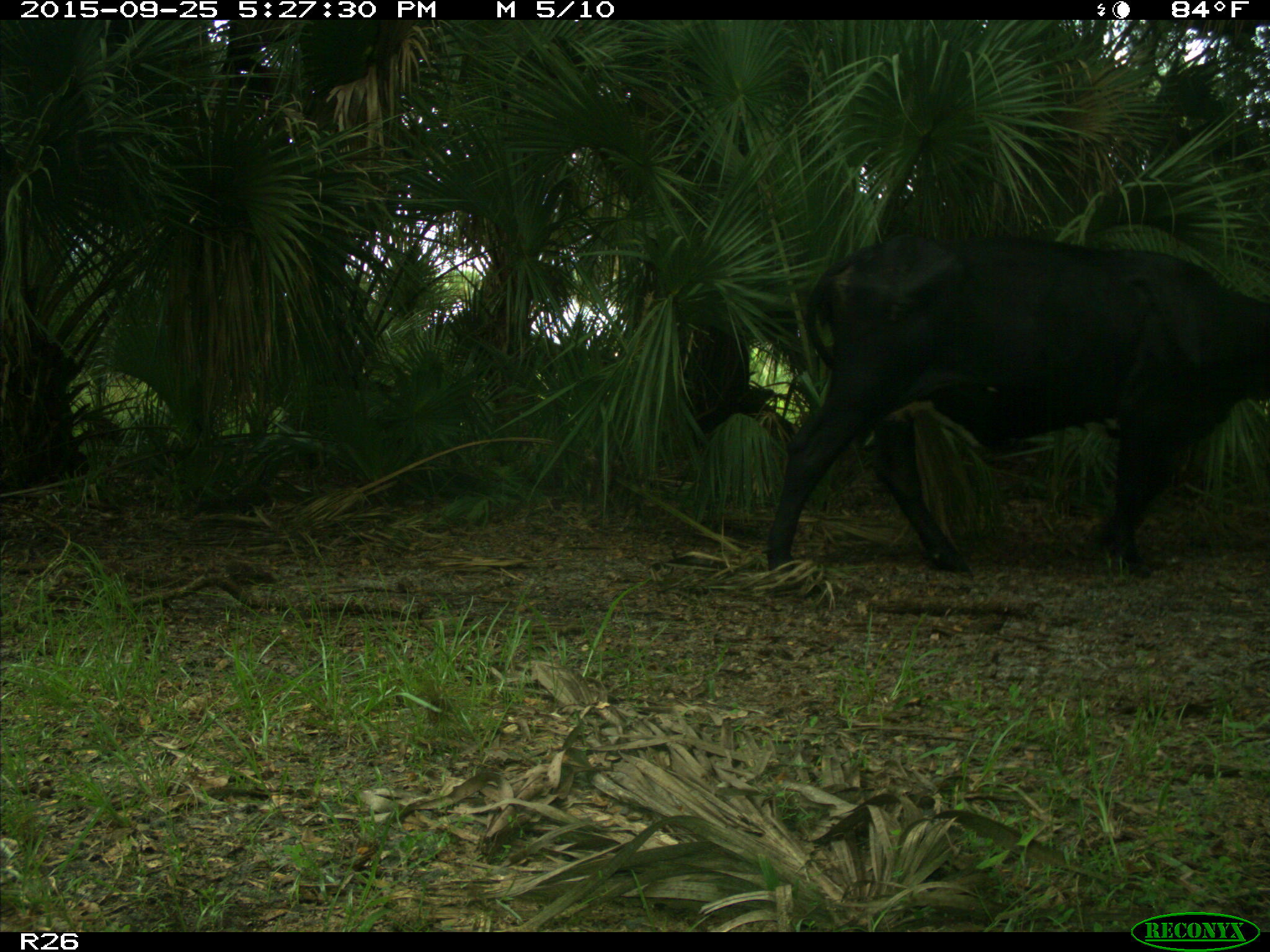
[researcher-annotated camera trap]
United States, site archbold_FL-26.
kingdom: Animalia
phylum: Chordata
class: Mammalia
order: Artiodactyla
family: Bovidae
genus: Bos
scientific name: Bos taurus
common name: domestic cow